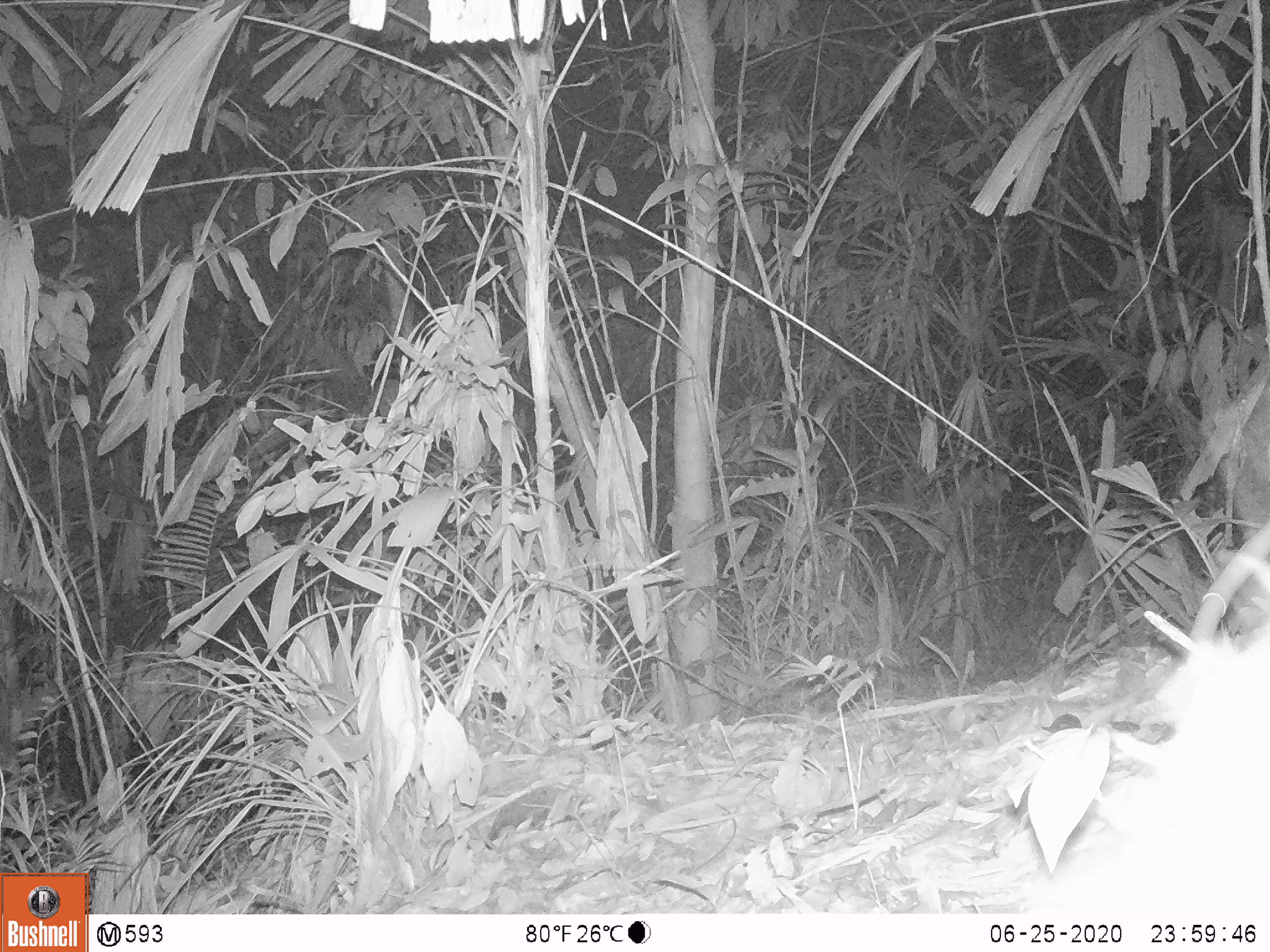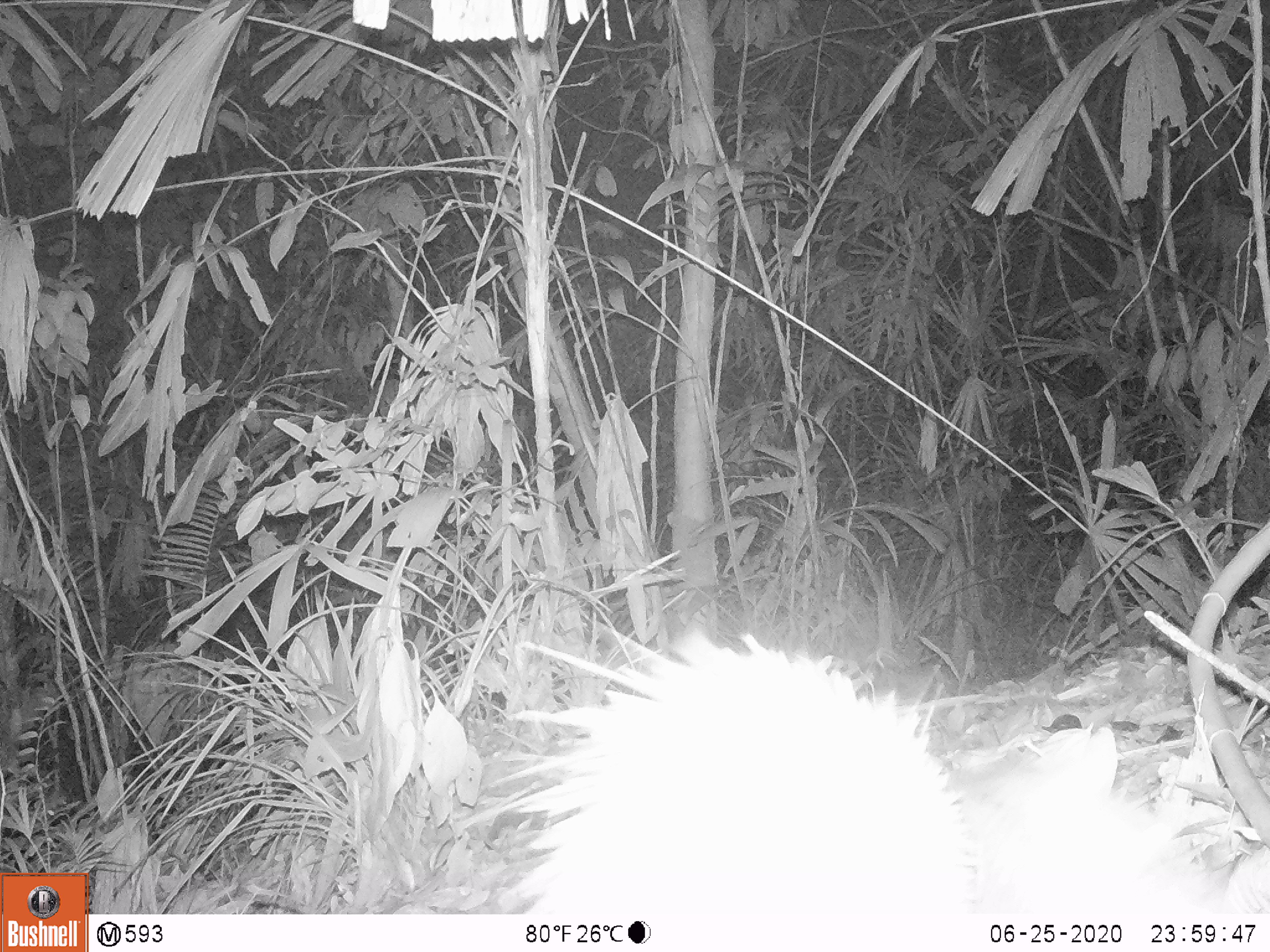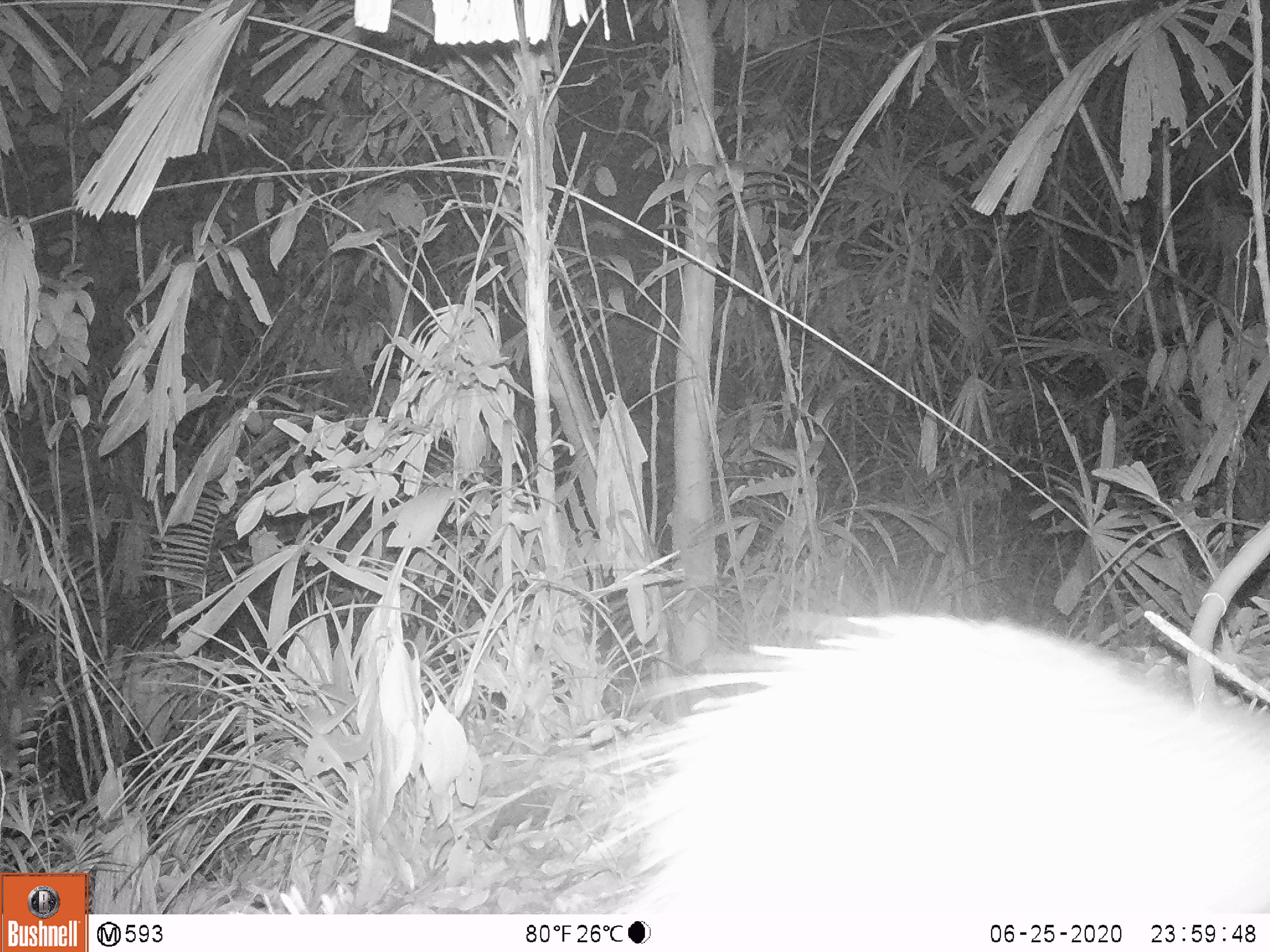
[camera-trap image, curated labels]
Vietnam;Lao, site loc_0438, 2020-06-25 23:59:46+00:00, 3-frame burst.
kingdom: Animalia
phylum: Chordata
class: Mammalia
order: Rodentia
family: Hystricidae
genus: Atherurus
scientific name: Atherurus macrourus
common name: asiatic brush-tailed porcupine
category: asiatic brush tailed porcupine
Asiatic brush tailed porcupine (asiatic brush-tailed porcupine) (Atherurus macrourus). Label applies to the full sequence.